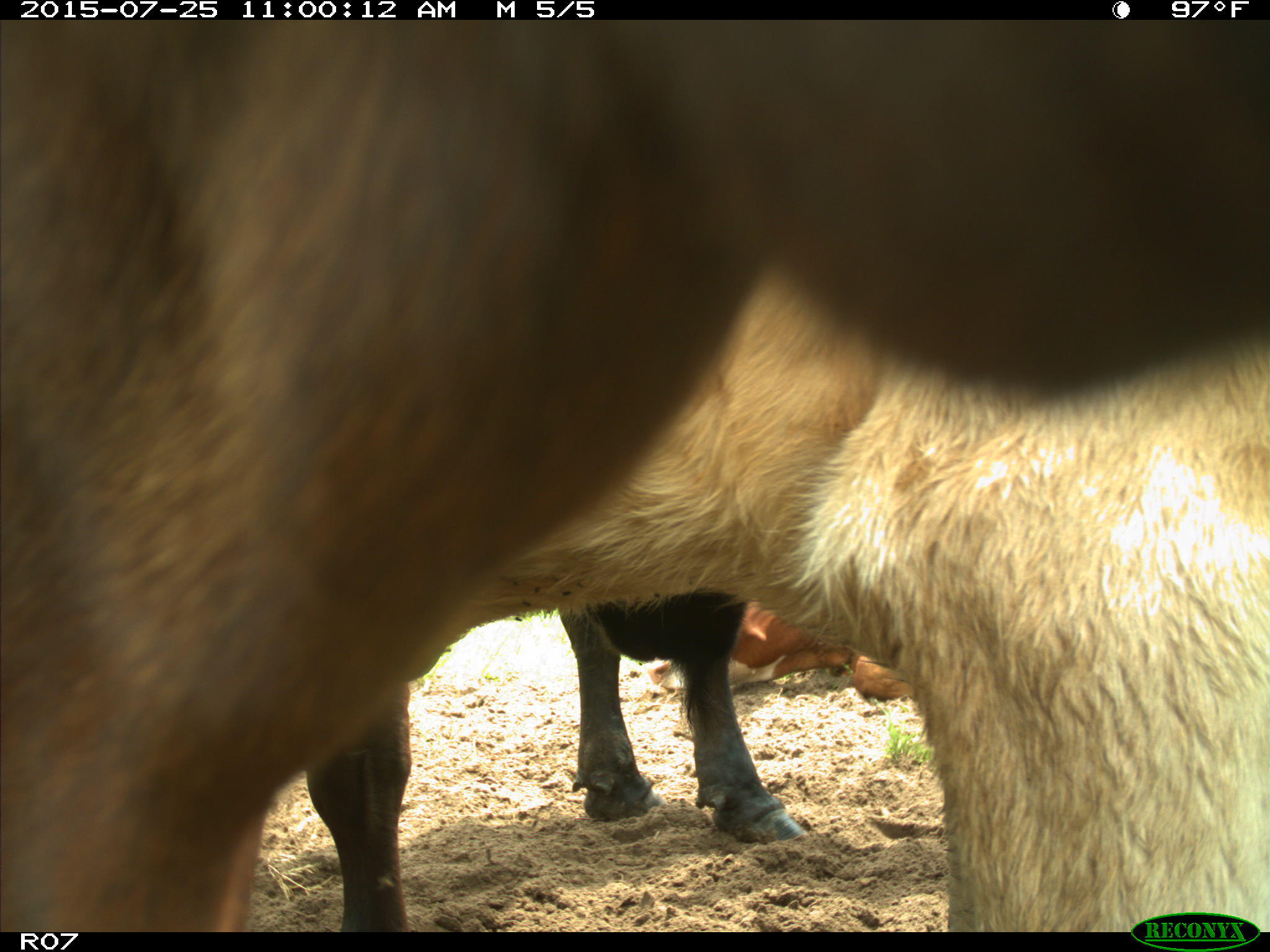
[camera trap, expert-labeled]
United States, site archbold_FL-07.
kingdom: Animalia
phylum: Chordata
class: Mammalia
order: Artiodactyla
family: Bovidae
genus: Bos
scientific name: Bos taurus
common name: domestic cow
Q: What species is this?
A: Bos taurus (domestic cow).